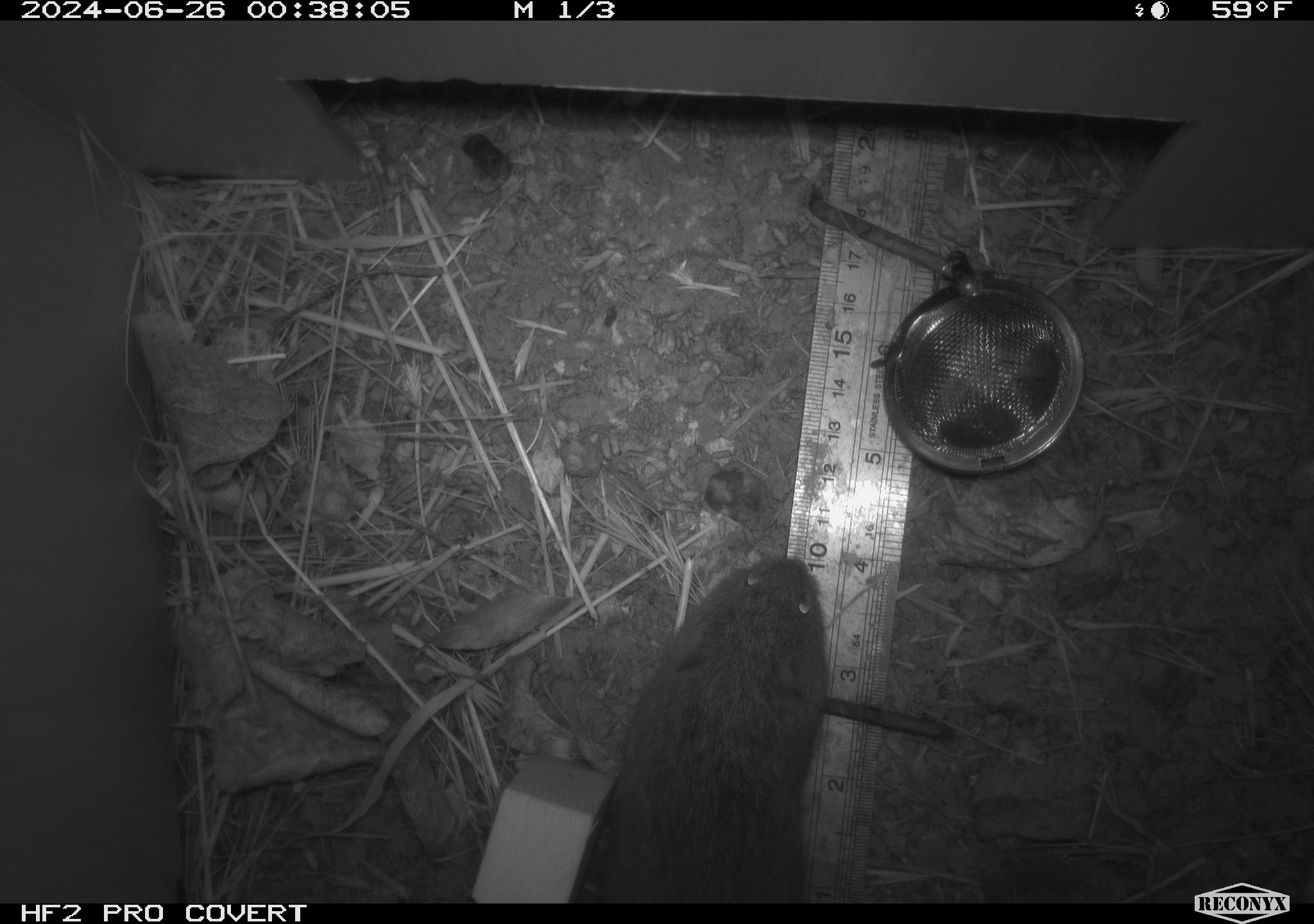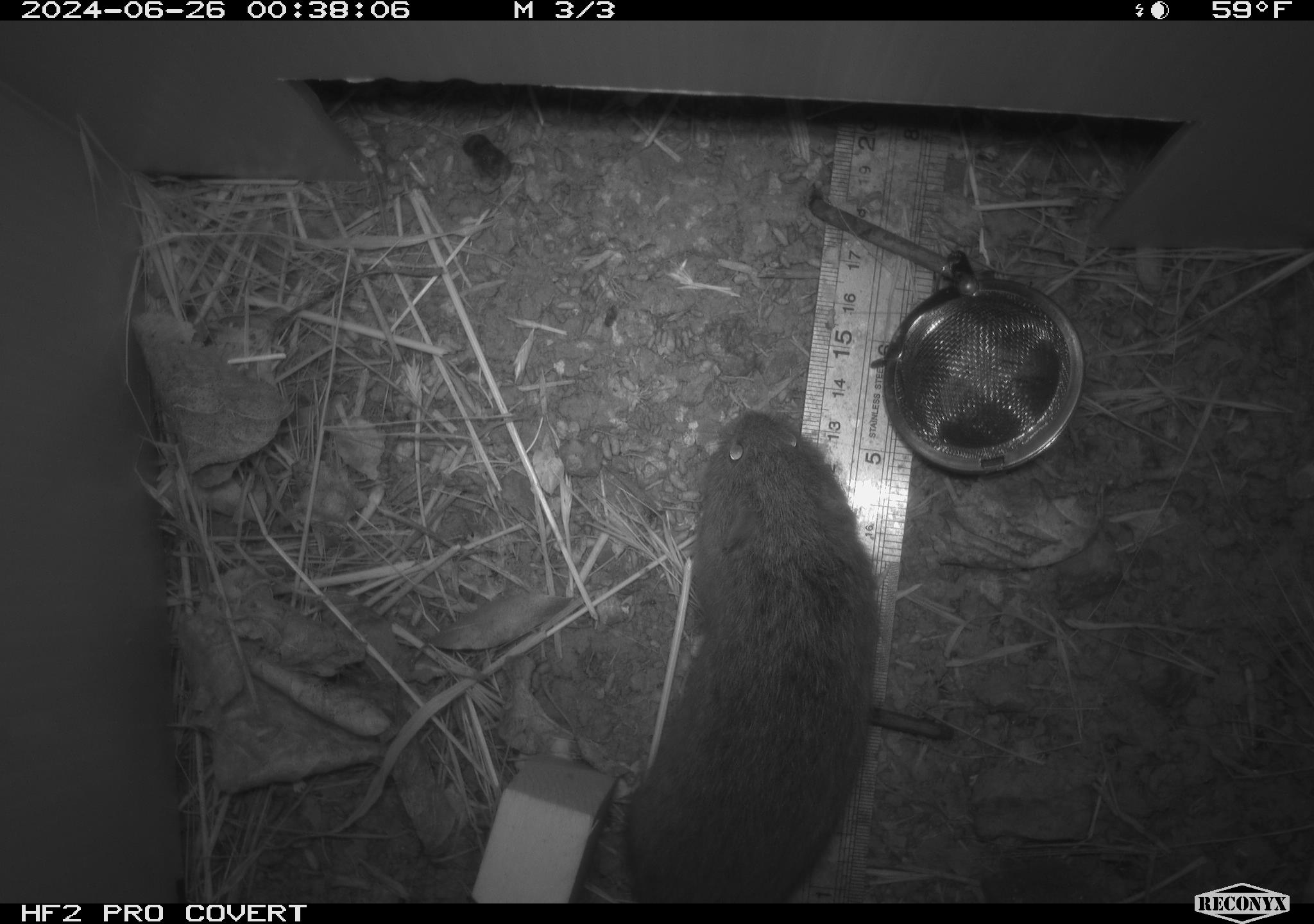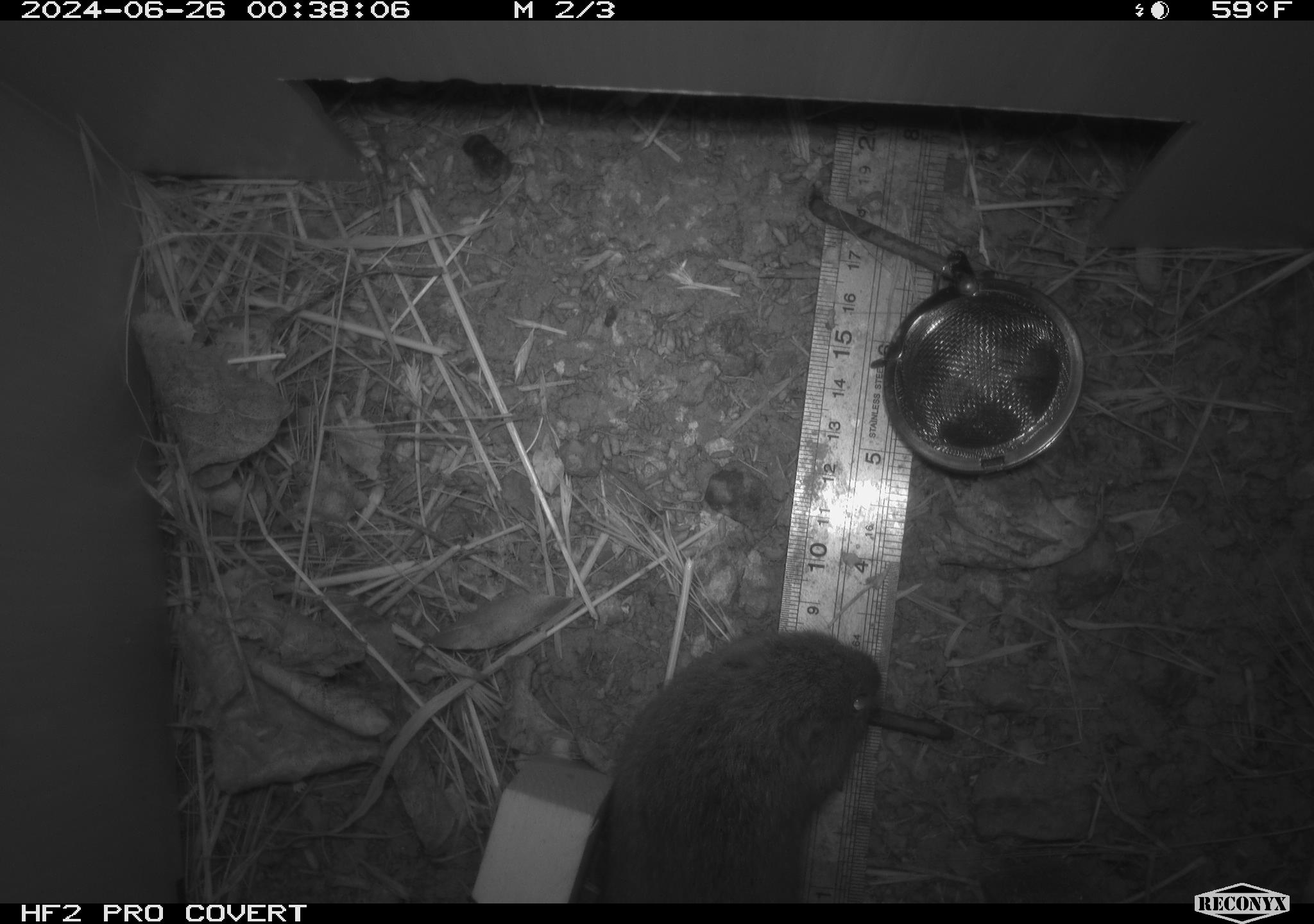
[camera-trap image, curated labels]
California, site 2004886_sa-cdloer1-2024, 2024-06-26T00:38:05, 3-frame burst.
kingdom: Animalia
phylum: Chordata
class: Mammalia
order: Rodentia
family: Cricetidae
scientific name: Arvicolinae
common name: voles, lemmings, and muskrats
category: arvicolinae subfamily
Arvicolinae subfamily (voles, lemmings, and muskrats) (Arvicolinae).